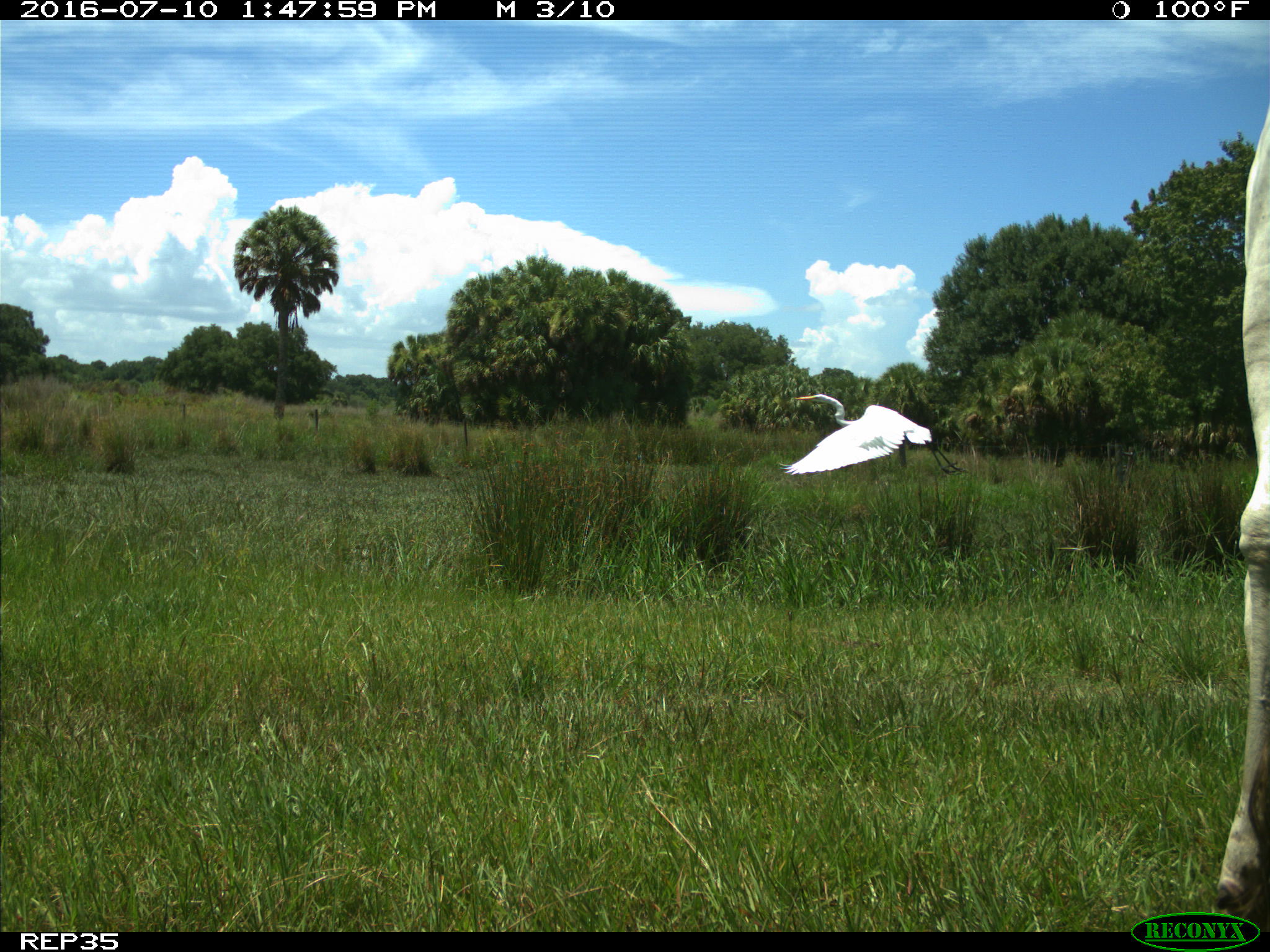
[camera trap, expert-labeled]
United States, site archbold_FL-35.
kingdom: Animalia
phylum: Chordata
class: Mammalia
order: Artiodactyla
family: Bovidae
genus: Bos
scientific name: Bos taurus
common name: domestic cow